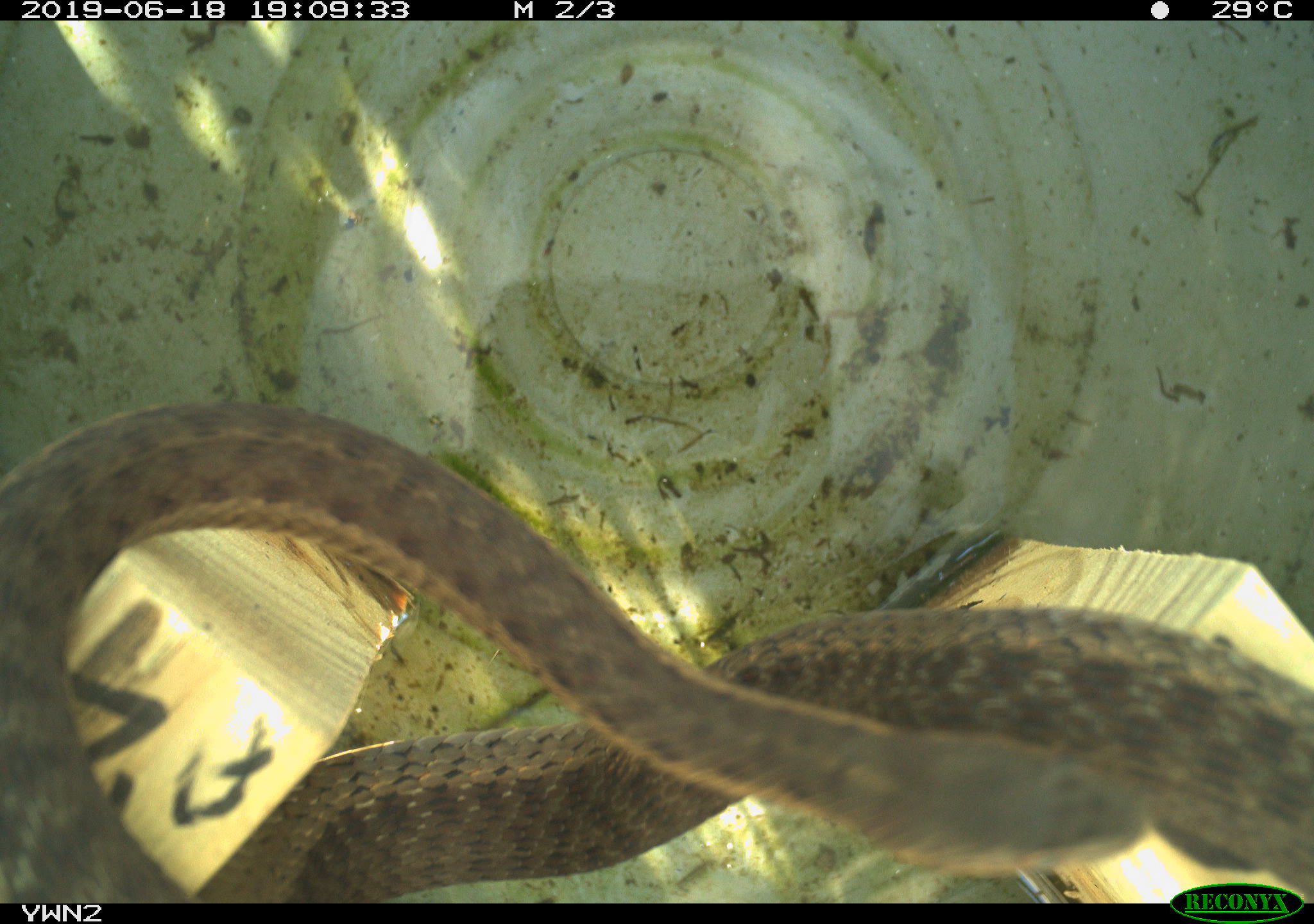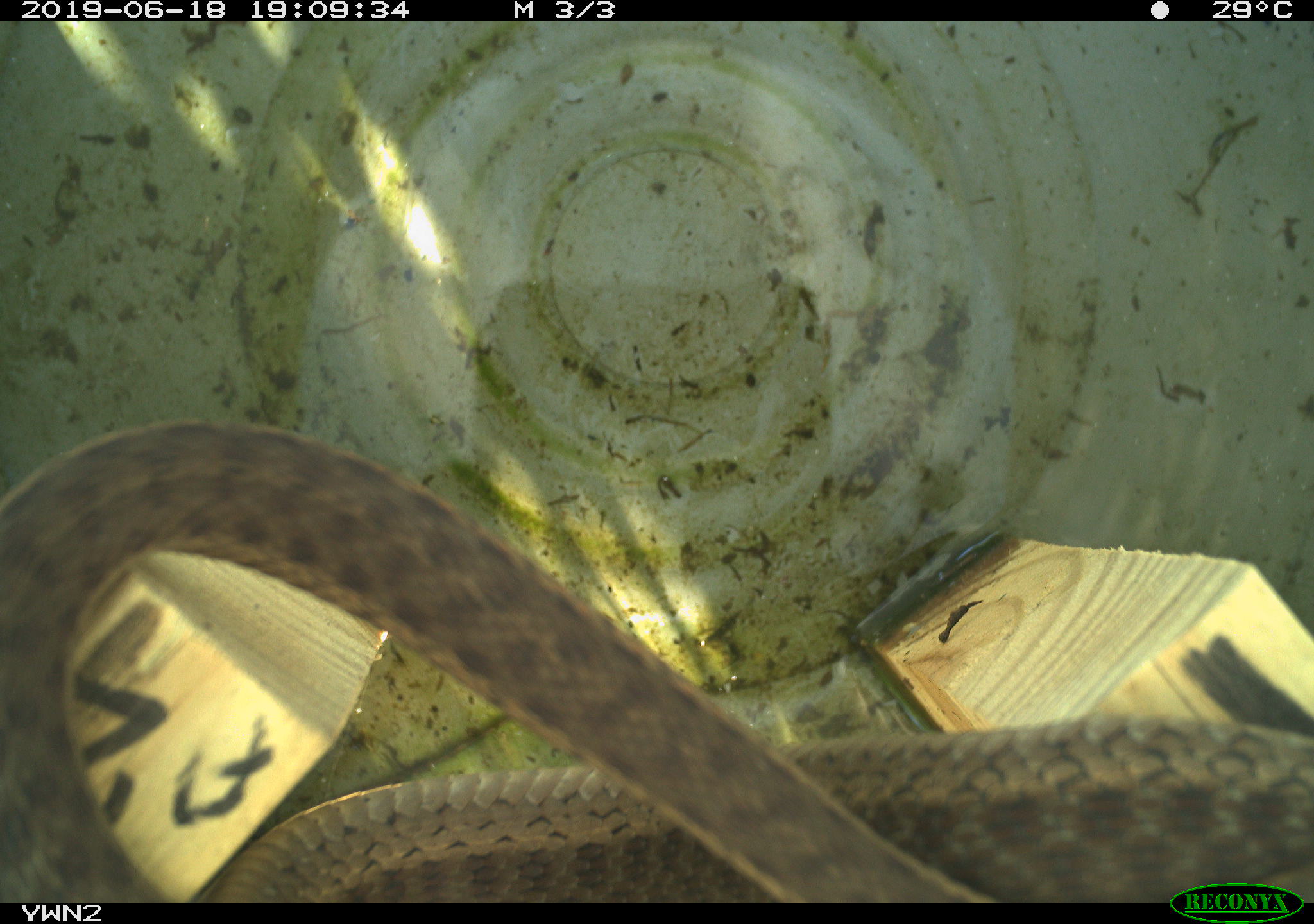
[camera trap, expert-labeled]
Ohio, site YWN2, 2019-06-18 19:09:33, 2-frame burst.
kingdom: Animalia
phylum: Chordata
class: Reptilia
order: Squamata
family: Colubridae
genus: Thamnophis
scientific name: Thamnophis sirtalis sirtalis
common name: eastern gartersnake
Eastern gartersnake (Thamnophis sirtalis sirtalis).